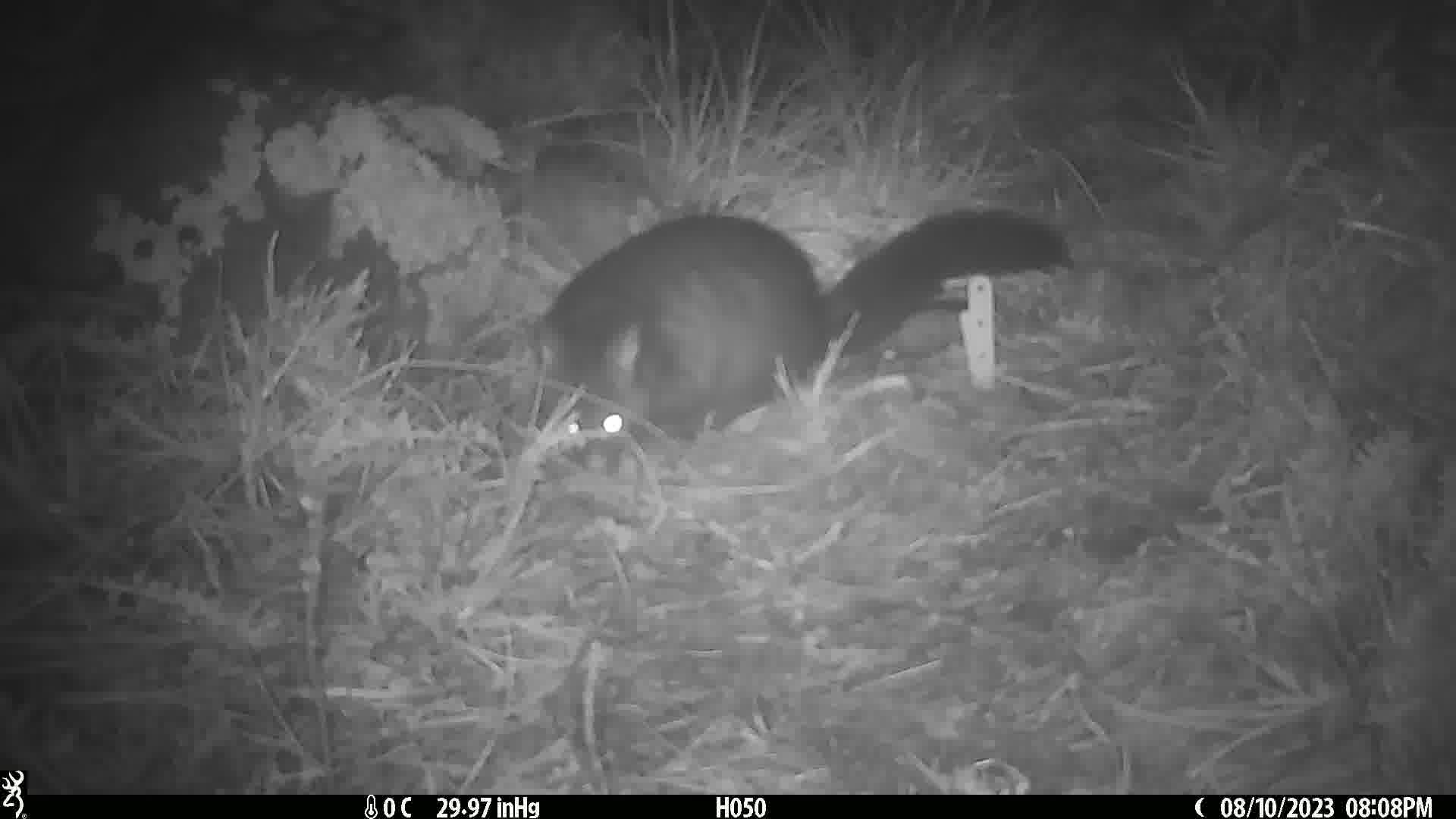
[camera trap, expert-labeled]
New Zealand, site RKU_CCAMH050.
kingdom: Animalia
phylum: Chordata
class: Mammalia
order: Diprotodontia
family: Phalangeridae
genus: Trichosurus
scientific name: Trichosurus vulpecula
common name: common brushtail possum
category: possum